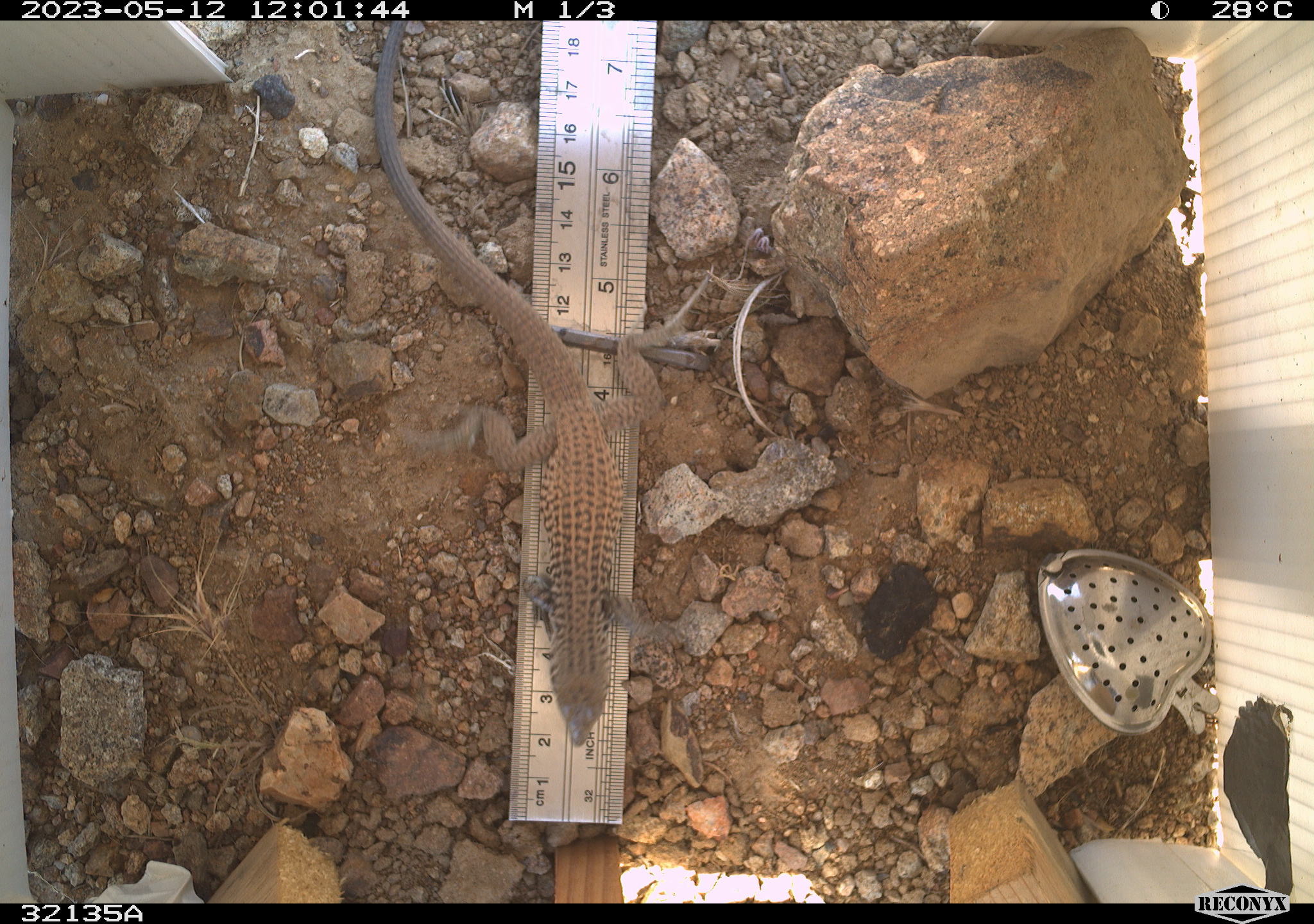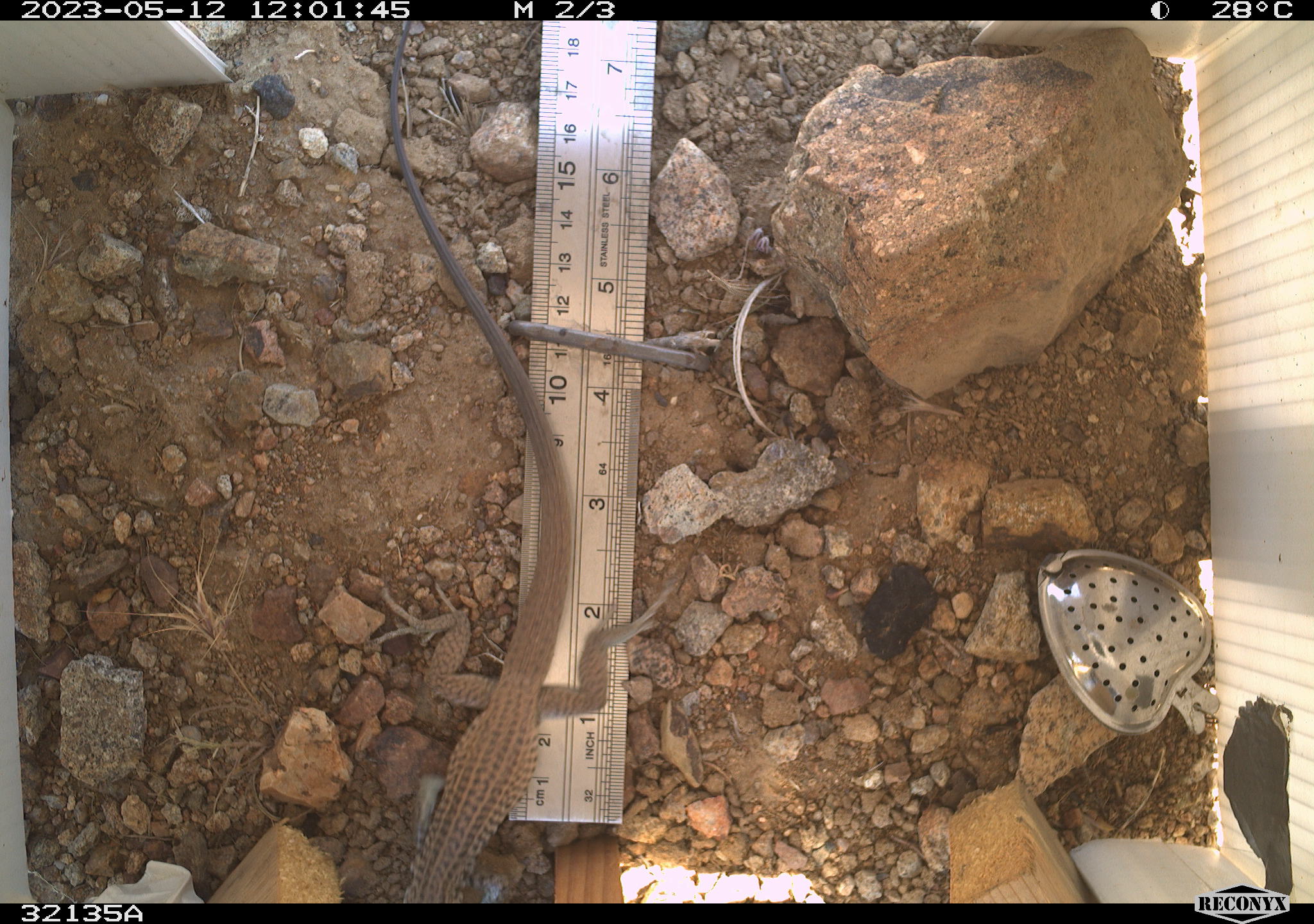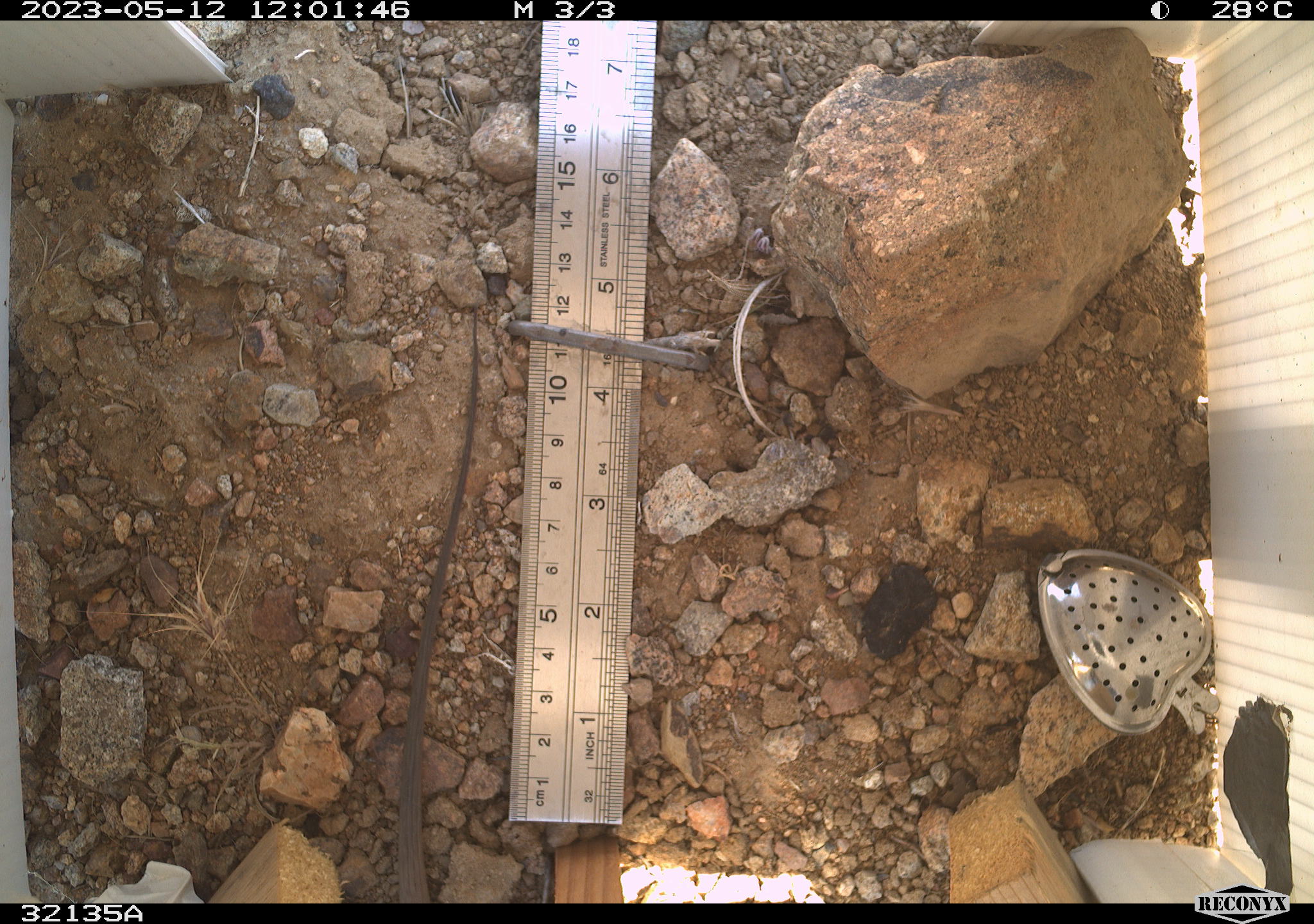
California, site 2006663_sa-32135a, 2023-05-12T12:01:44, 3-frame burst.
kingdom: Animalia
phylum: Chordata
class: Reptilia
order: Squamata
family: Teiidae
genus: Aspidoscelis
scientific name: Aspidoscelis tigris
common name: western whiptail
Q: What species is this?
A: Western whiptail (Aspidoscelis tigris).